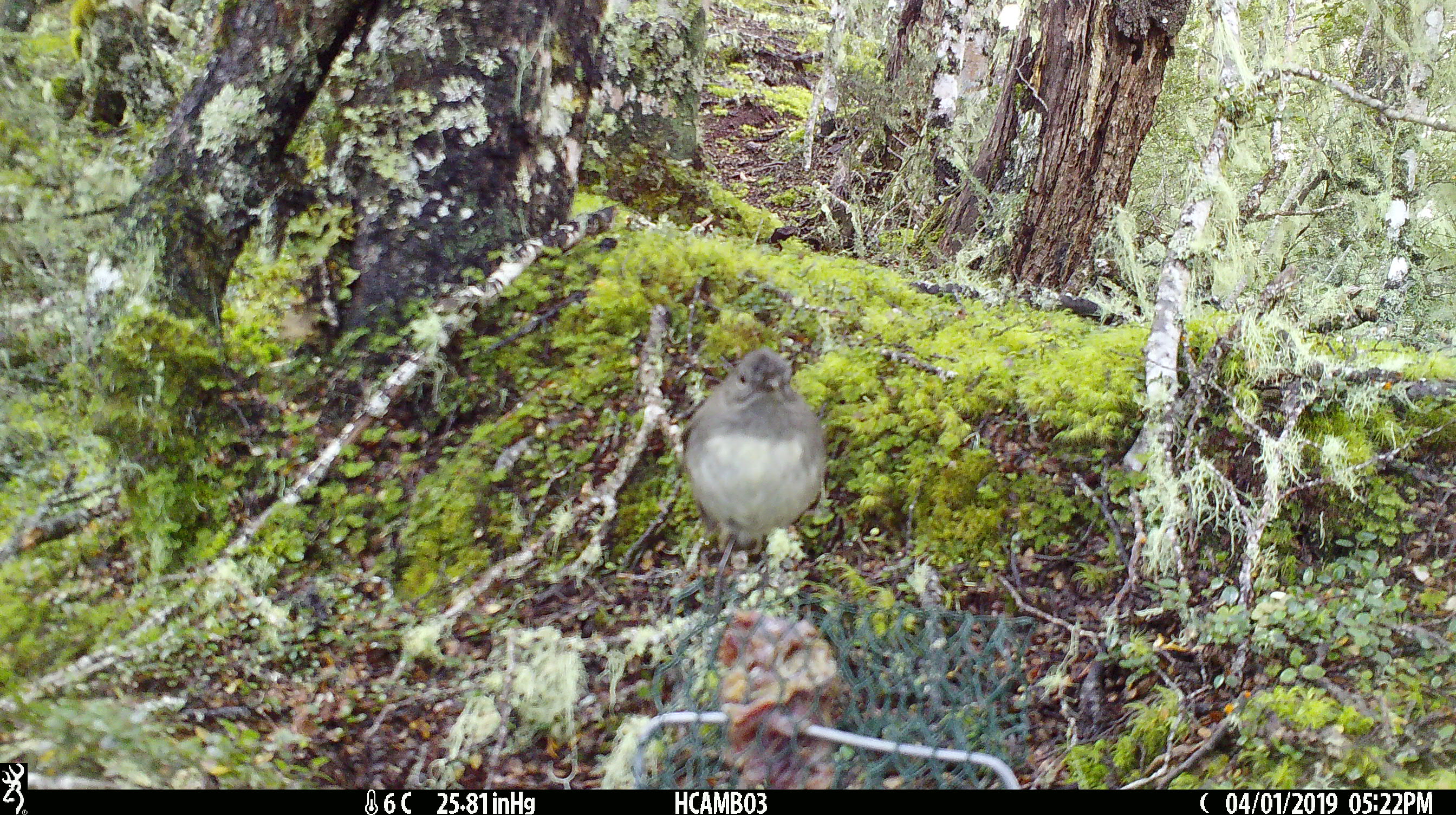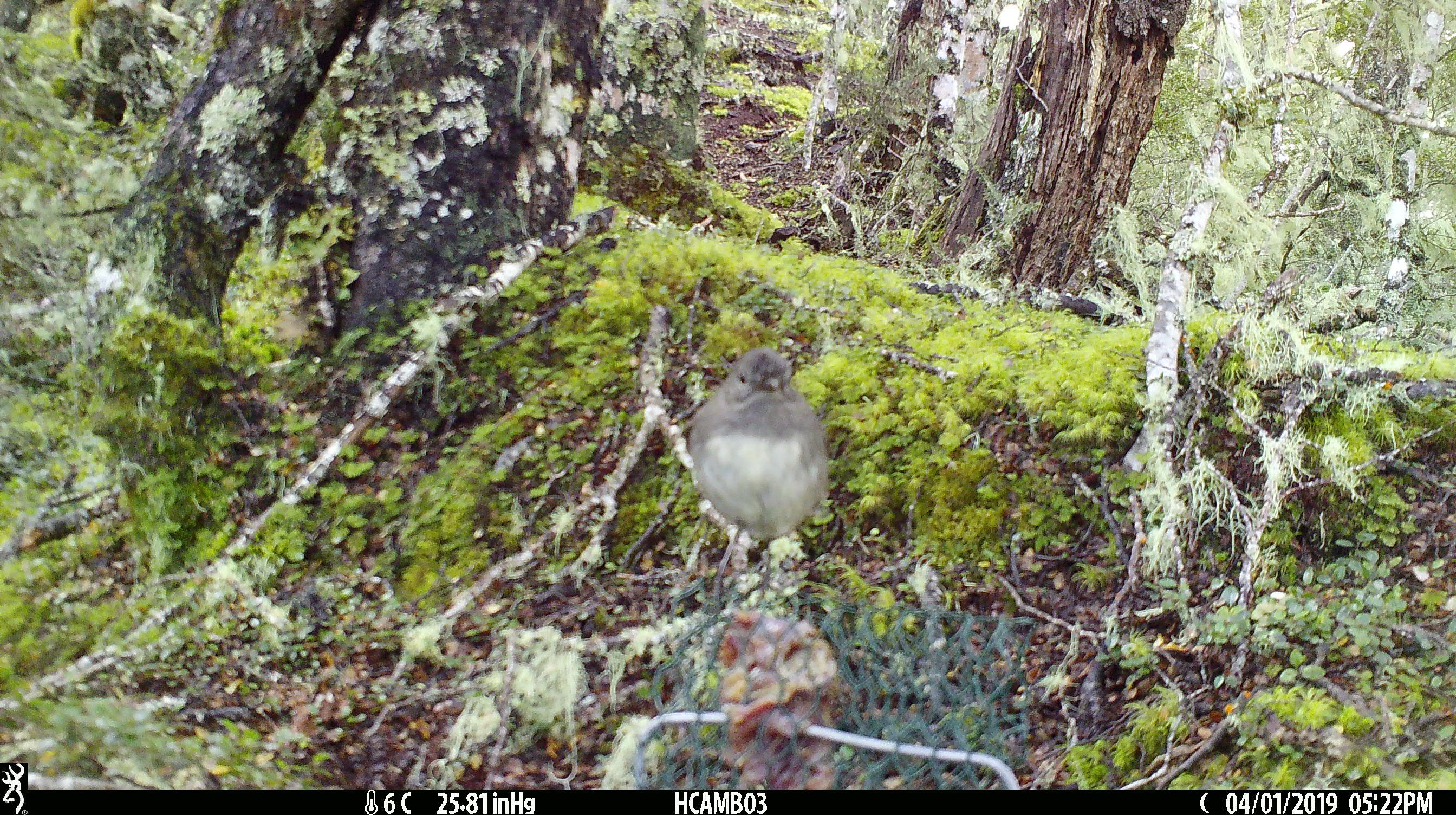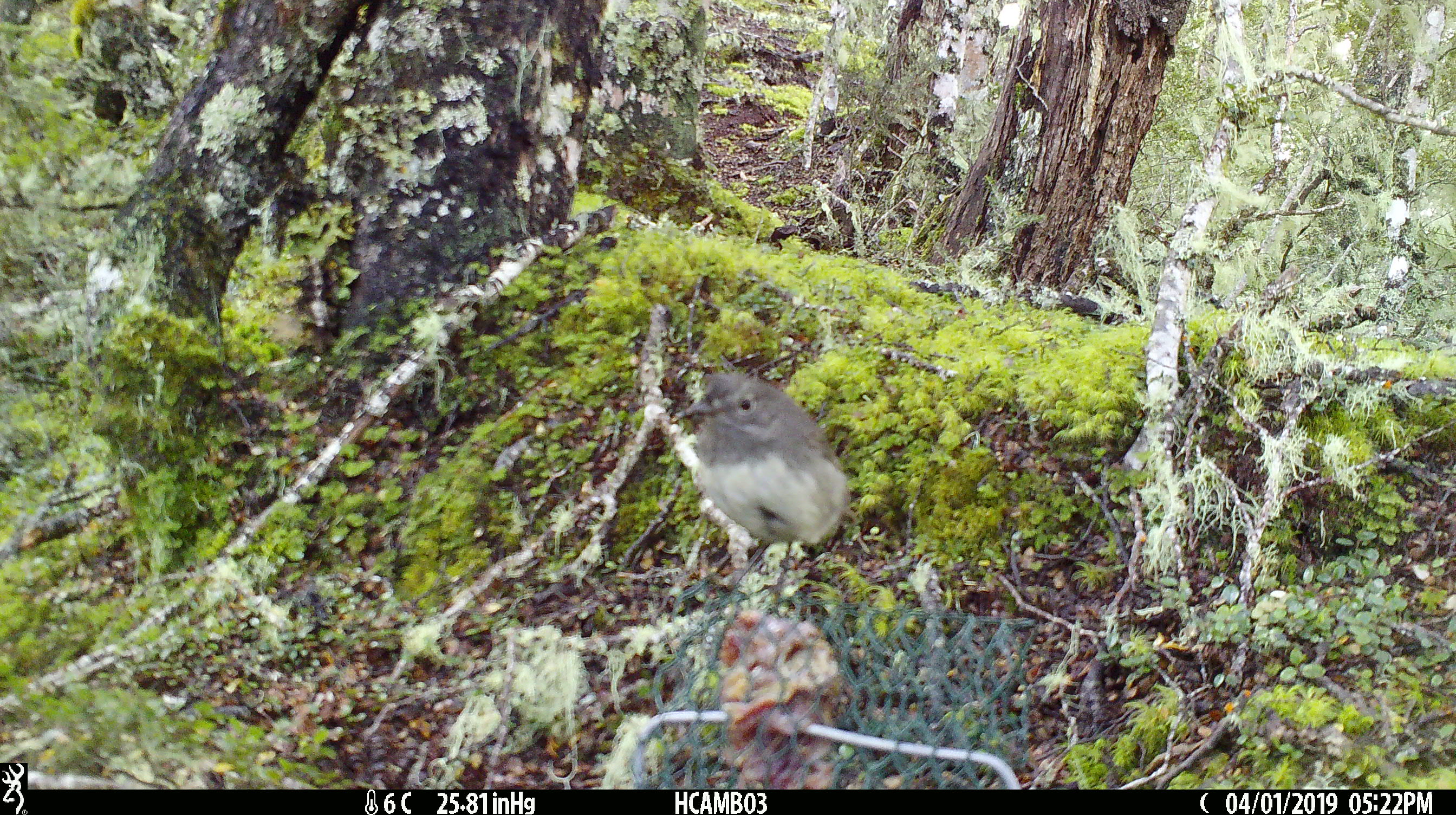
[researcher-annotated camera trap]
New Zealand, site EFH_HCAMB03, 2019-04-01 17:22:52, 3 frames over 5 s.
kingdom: Animalia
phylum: Chordata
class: Aves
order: Passeriformes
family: Petroicidae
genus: Petroica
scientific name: Petroica australis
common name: new zealand robin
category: robin